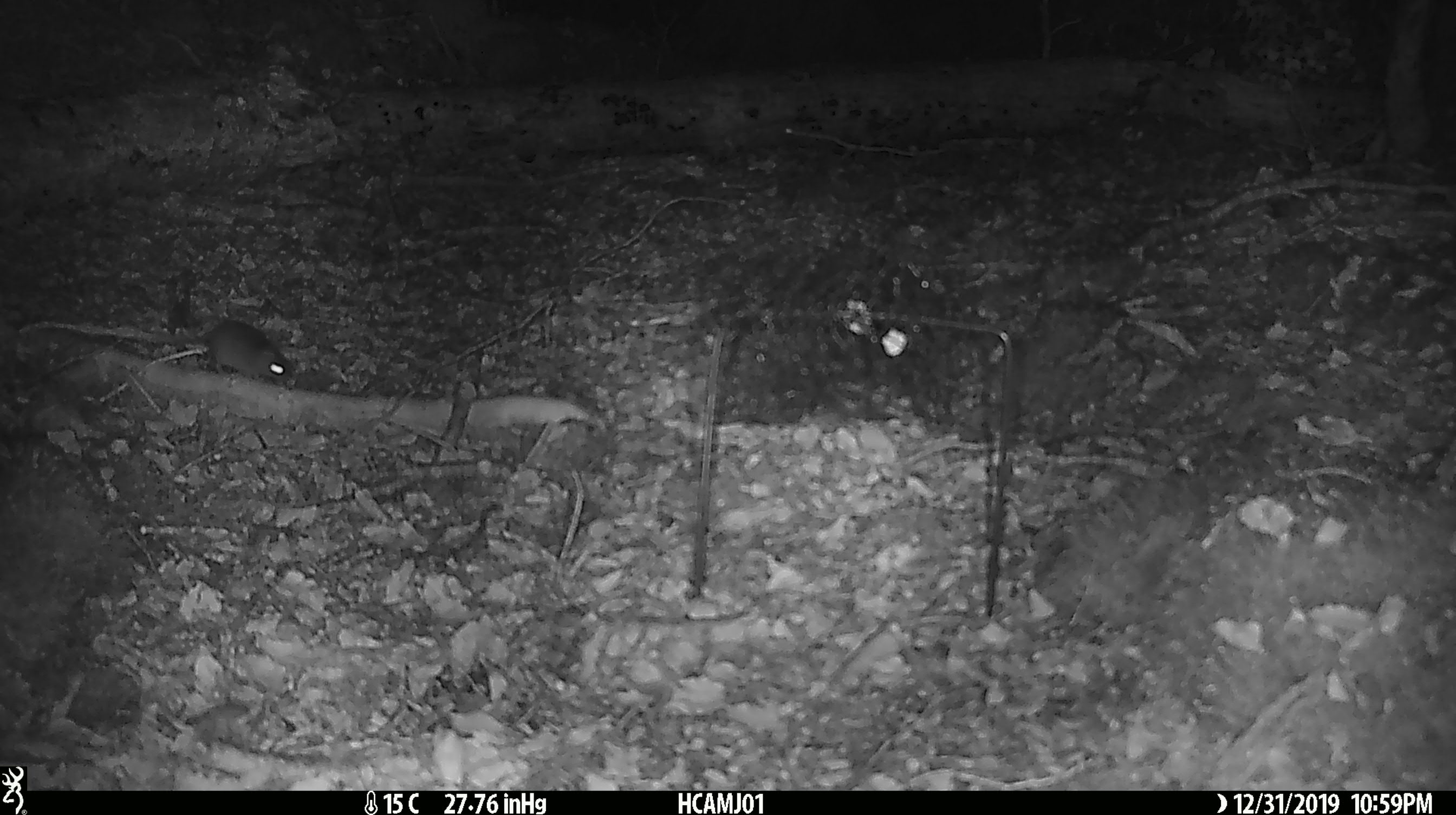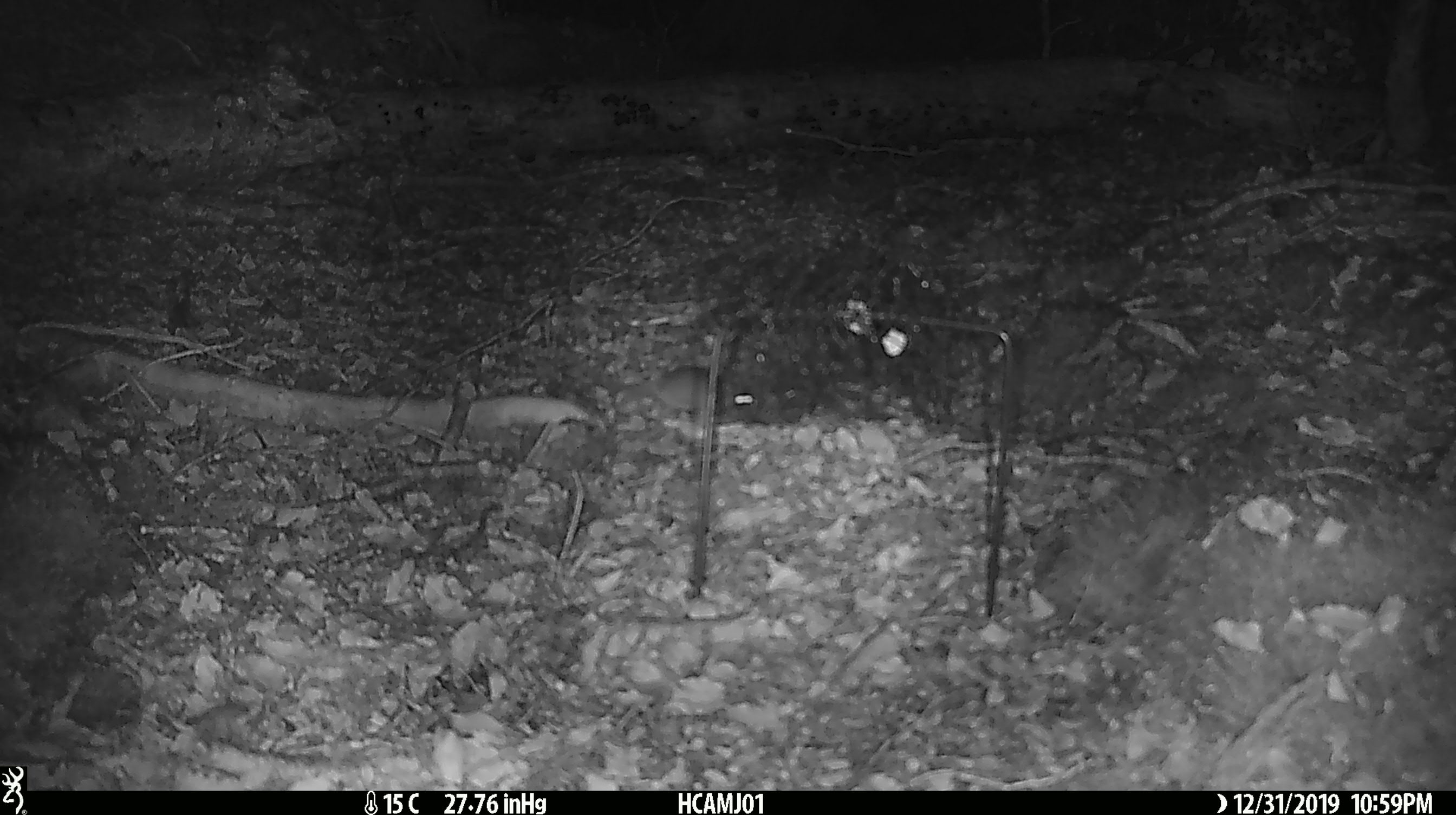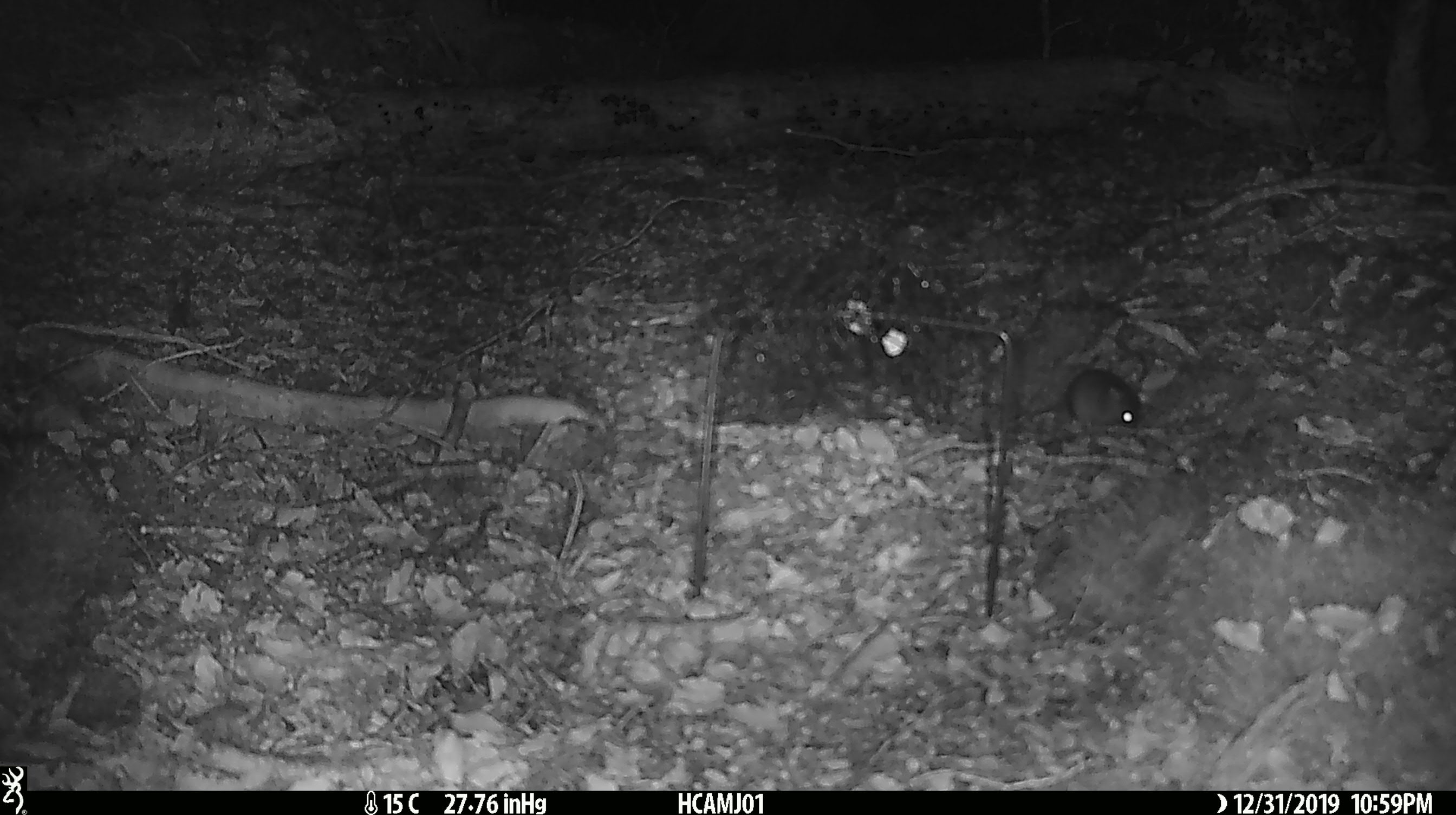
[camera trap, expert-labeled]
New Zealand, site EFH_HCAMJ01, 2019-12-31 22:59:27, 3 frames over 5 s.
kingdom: Animalia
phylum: Chordata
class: Mammalia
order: Rodentia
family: Muridae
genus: Mus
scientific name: Mus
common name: mouse